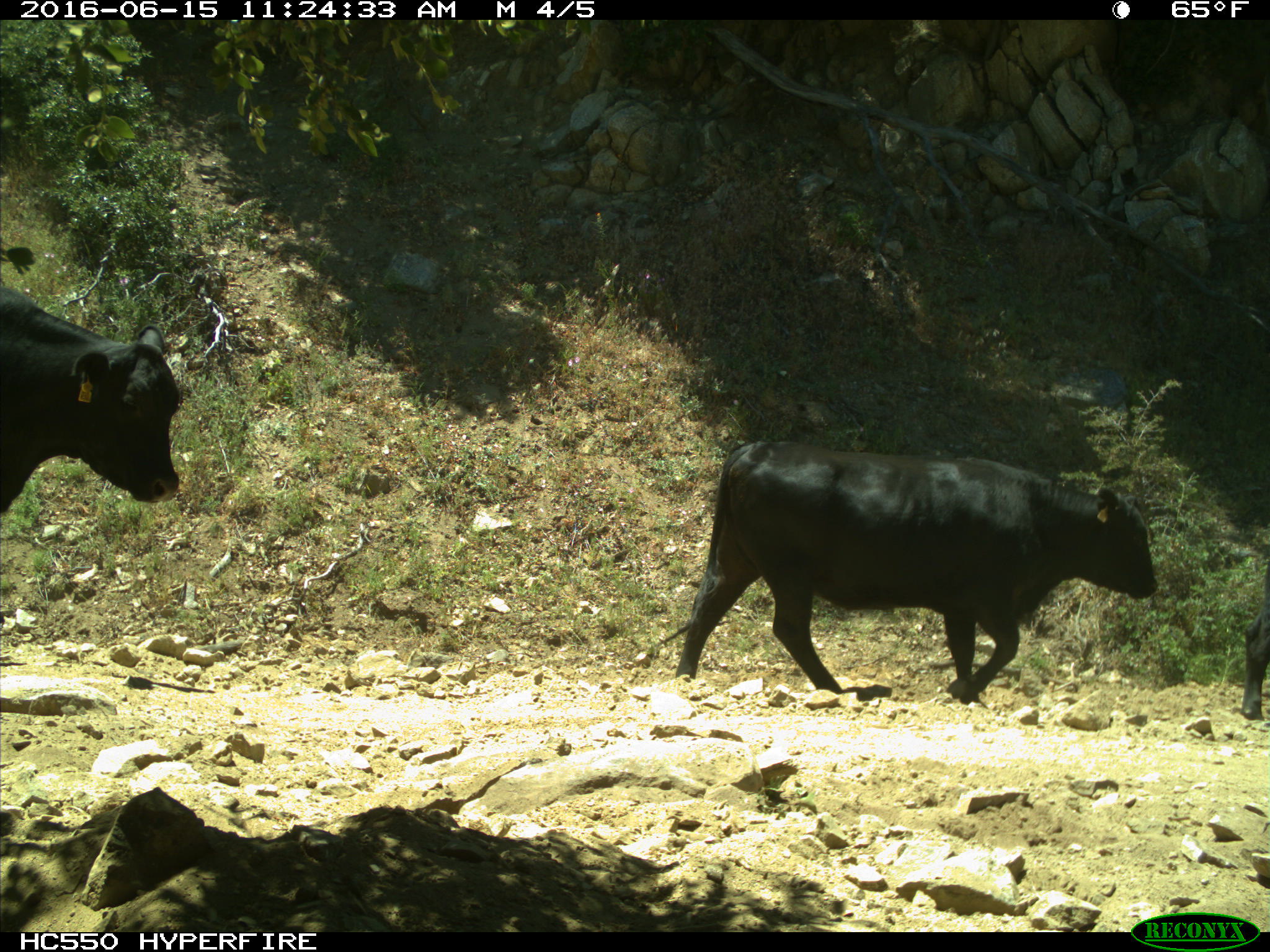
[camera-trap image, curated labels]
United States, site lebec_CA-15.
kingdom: Animalia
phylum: Chordata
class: Mammalia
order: Artiodactyla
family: Bovidae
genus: Bos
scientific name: Bos taurus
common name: domestic cow